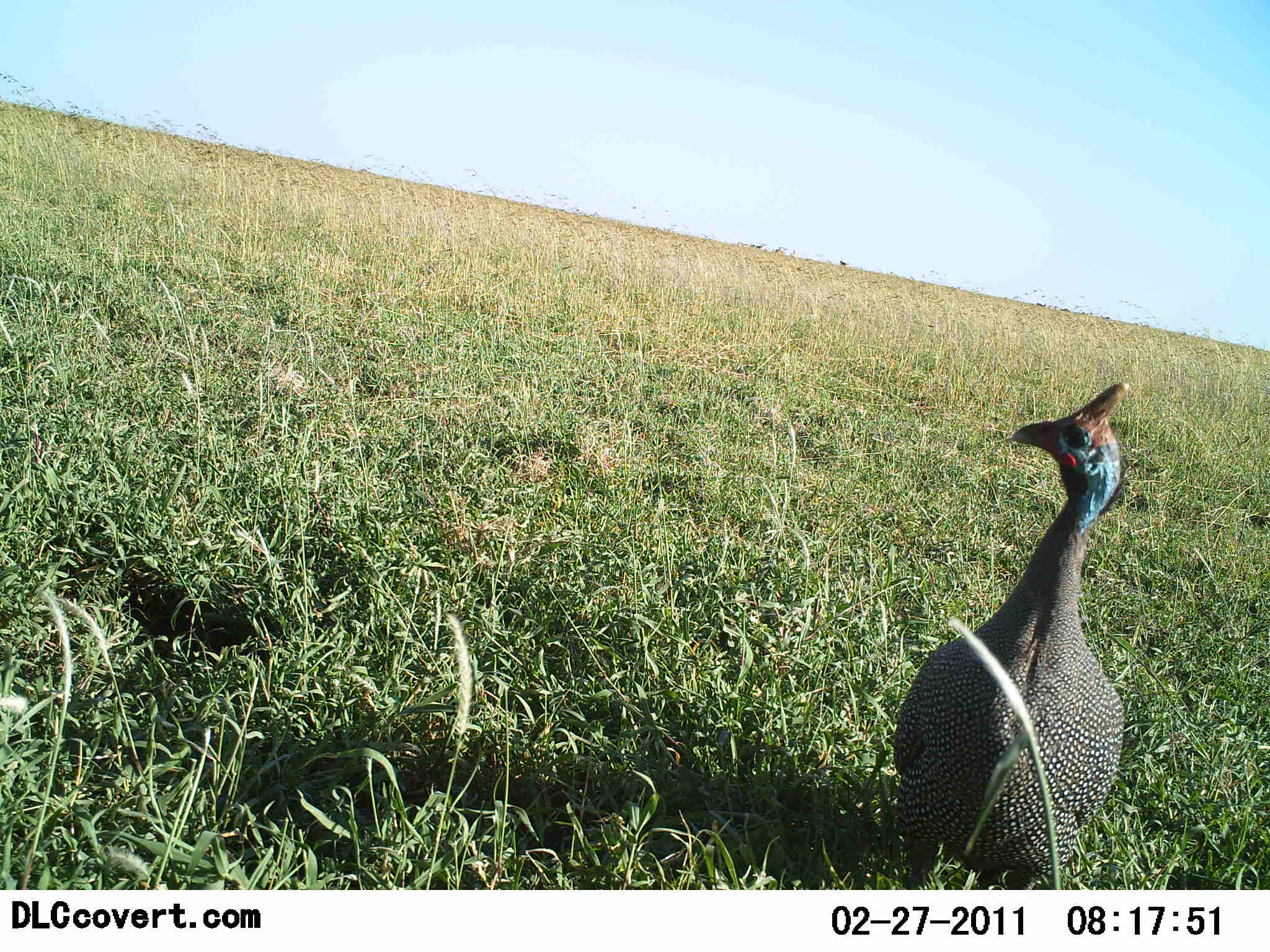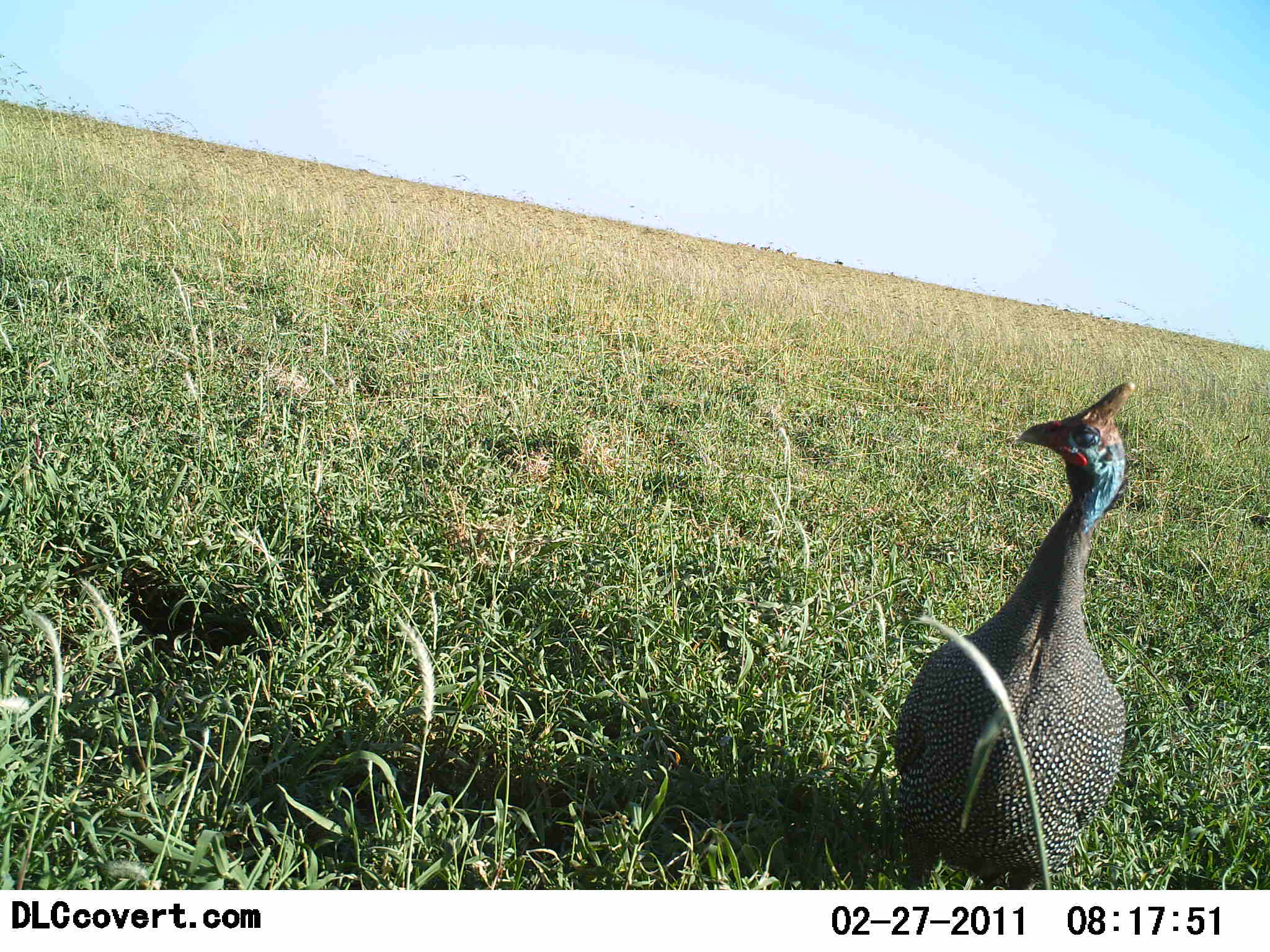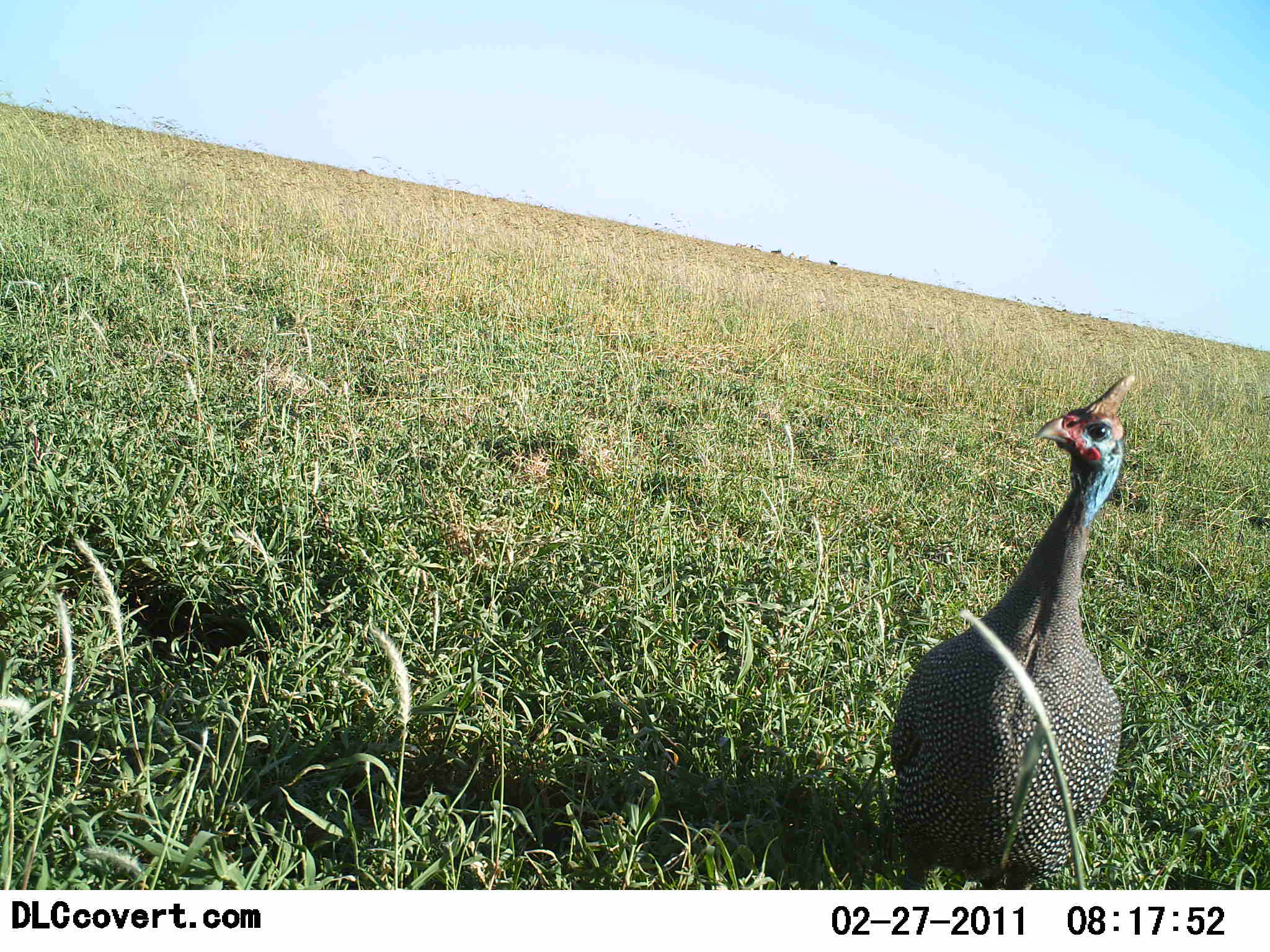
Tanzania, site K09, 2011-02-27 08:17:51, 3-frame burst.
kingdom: Animalia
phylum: Chordata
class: Aves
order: Galliformes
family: Numididae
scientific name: Numididae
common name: guinea fowl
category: guineafowl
Guineafowl (guinea fowl) (Numididae), count 1. Behavior (volunteer vote fractions): standing 100%, resting 0%, moving 0%, interacting 0%. Young present (vote fraction): 0%. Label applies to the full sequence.